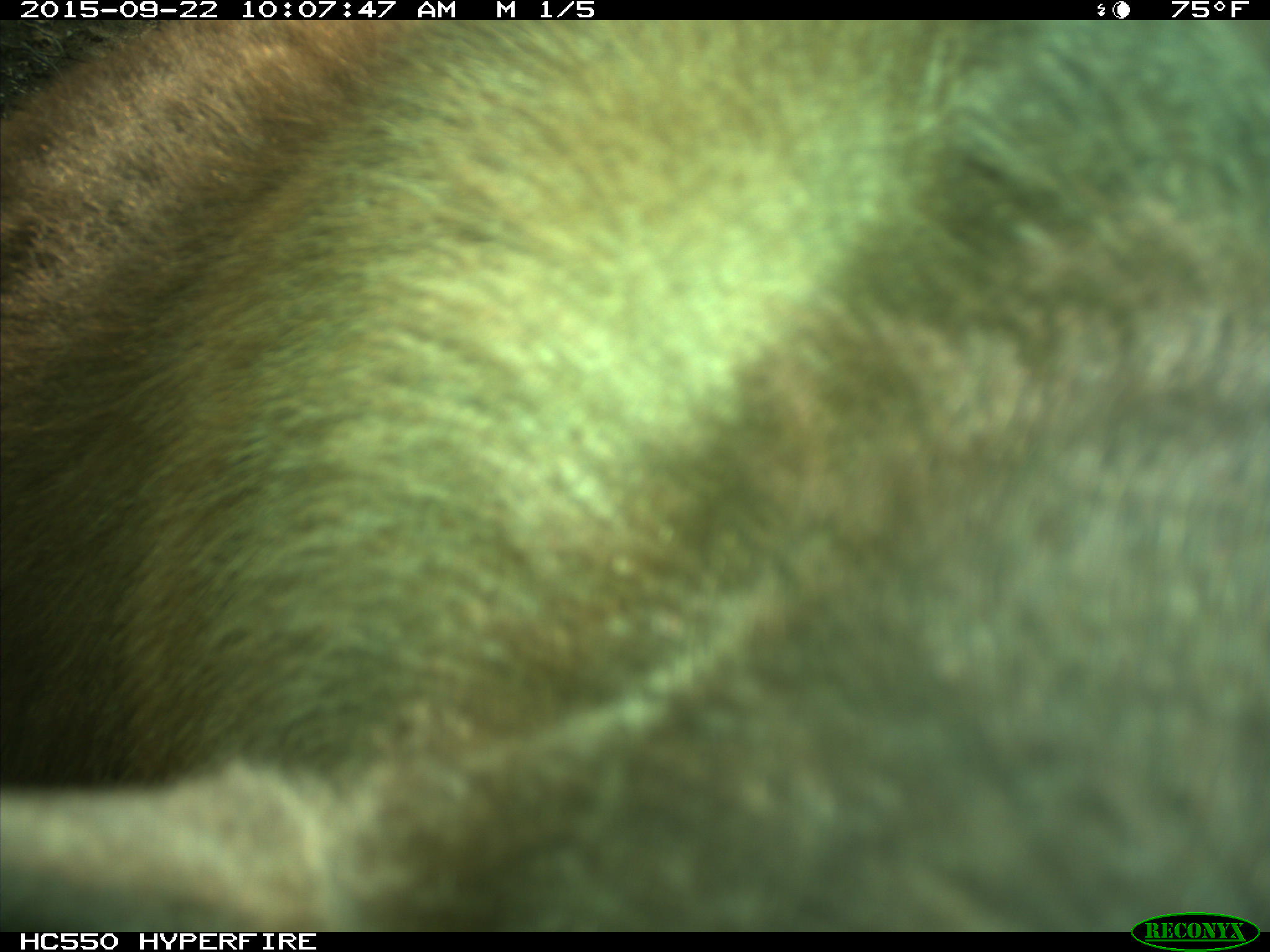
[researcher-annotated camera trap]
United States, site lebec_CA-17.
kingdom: Animalia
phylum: Chordata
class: Mammalia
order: Carnivora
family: Ursidae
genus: Ursus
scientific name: Ursus americanus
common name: american black bear